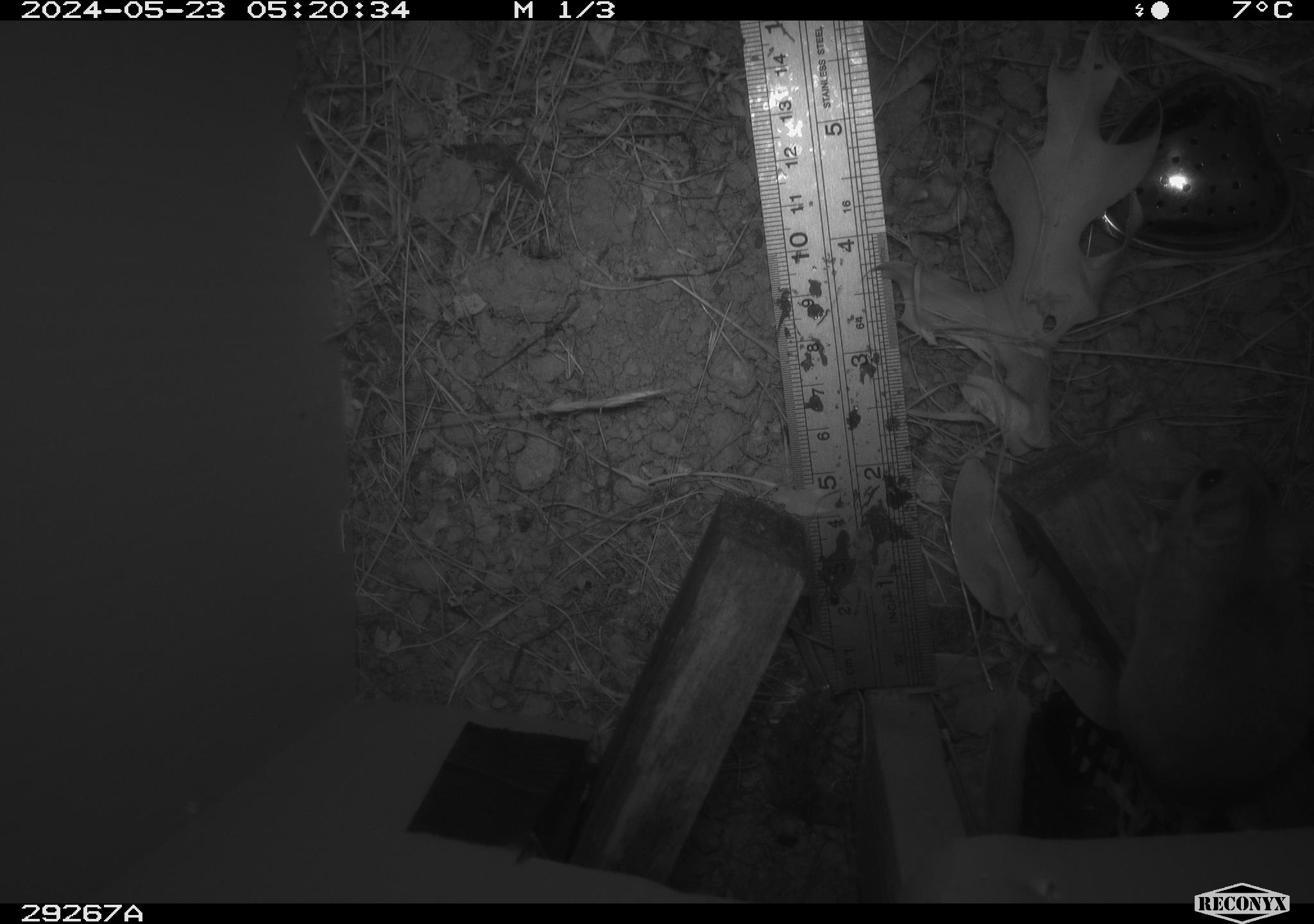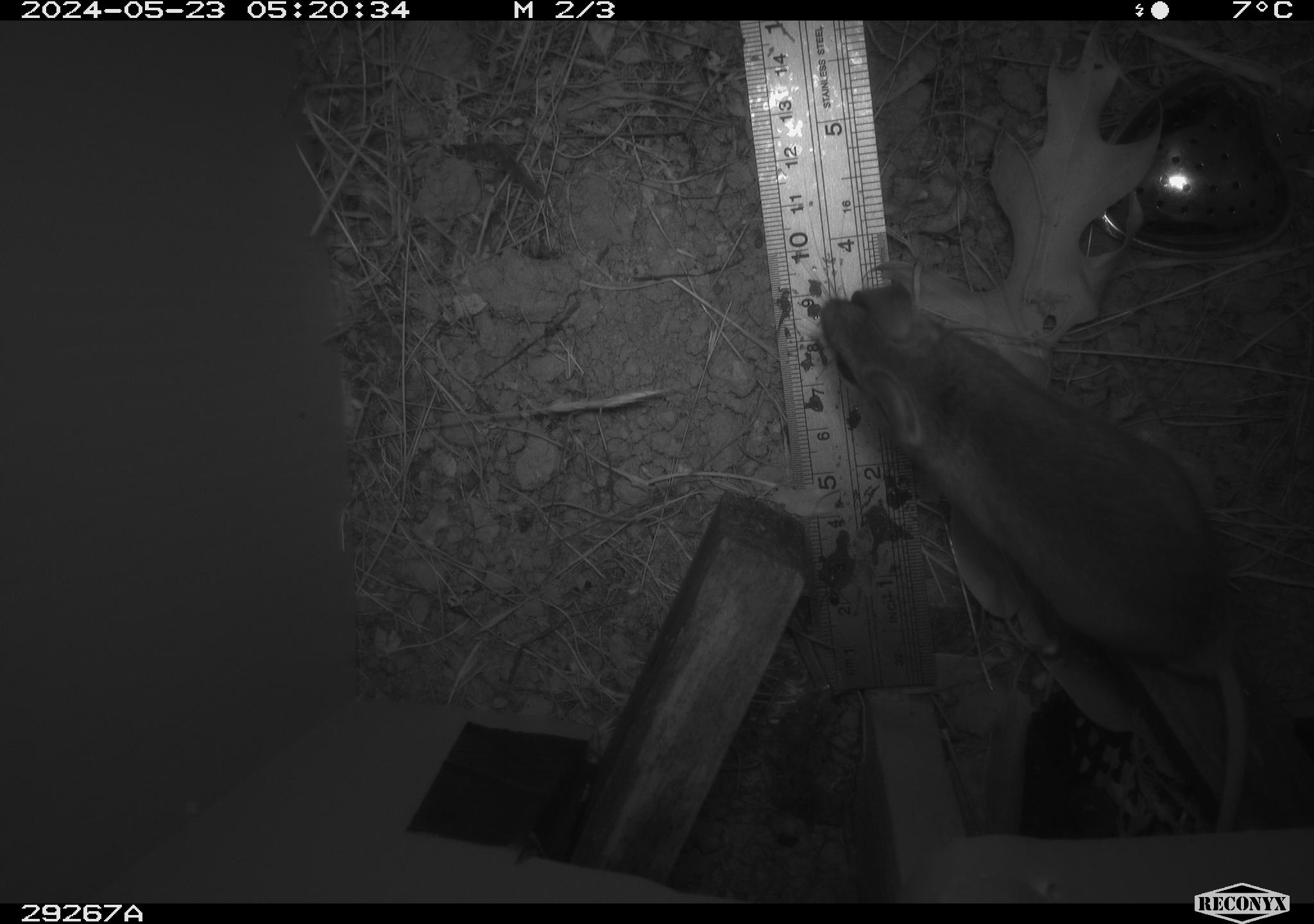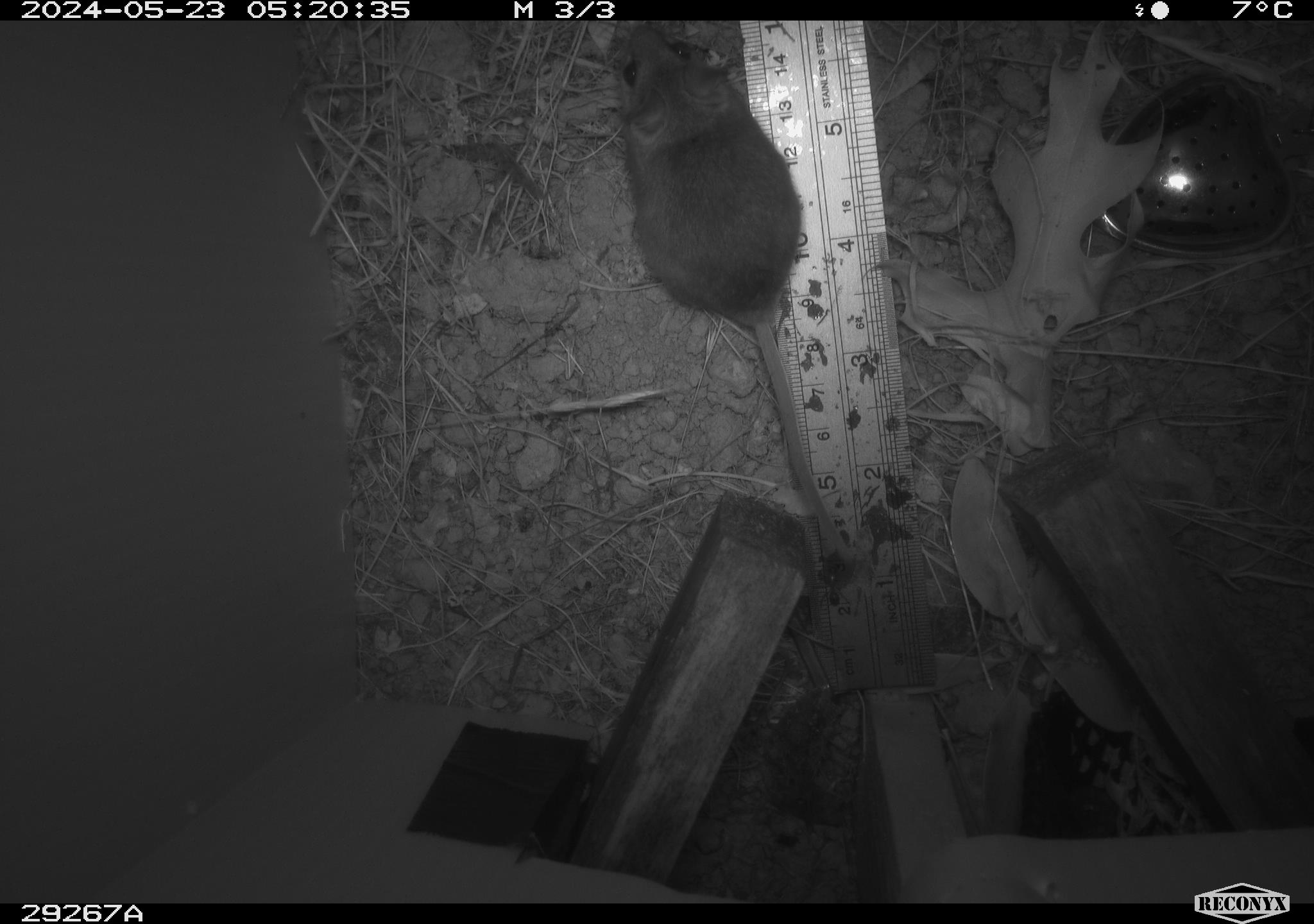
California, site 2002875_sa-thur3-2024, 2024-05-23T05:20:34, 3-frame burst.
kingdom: Animalia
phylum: Chordata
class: Mammalia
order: Rodentia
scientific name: Rodentia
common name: mouse species